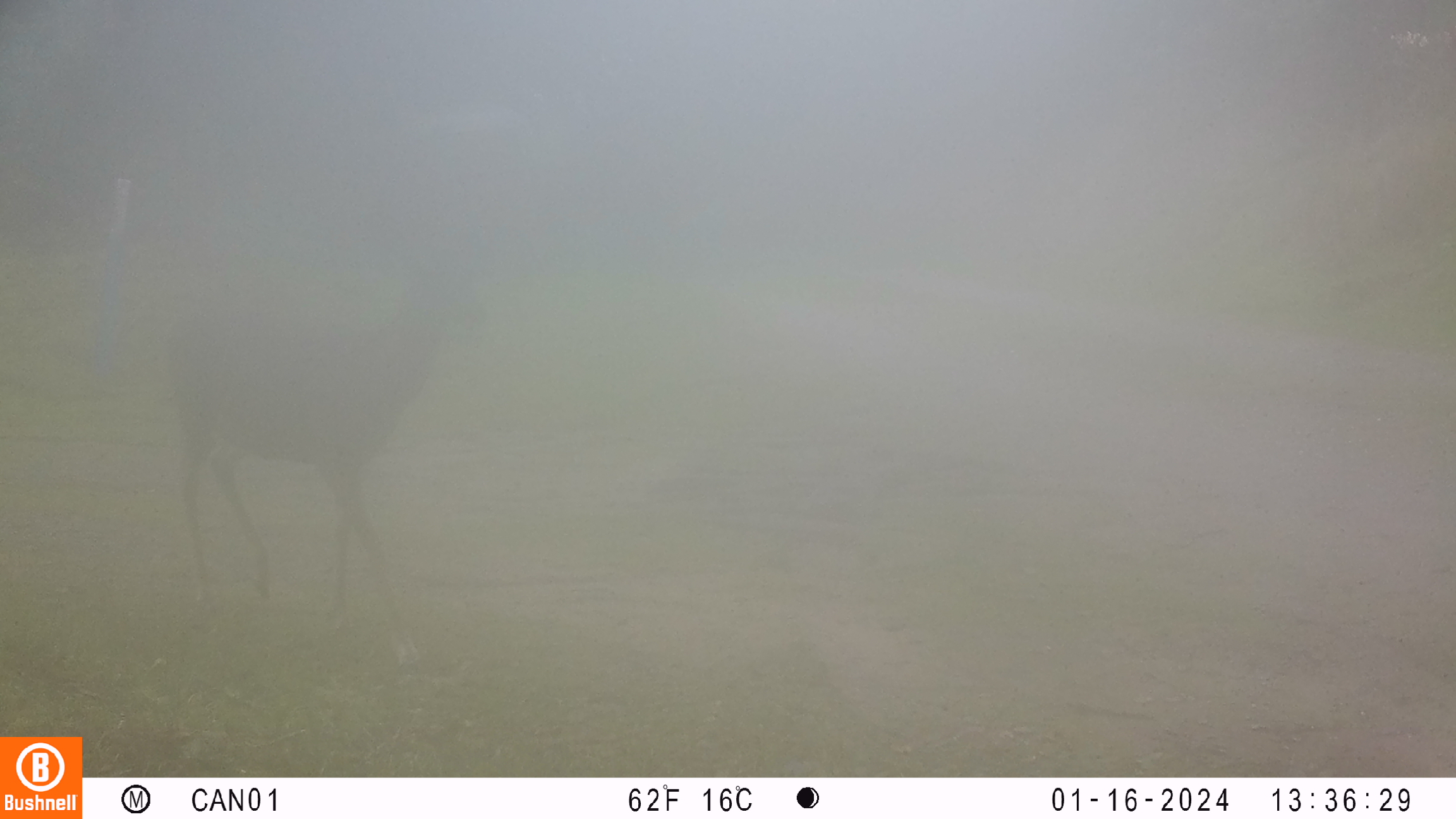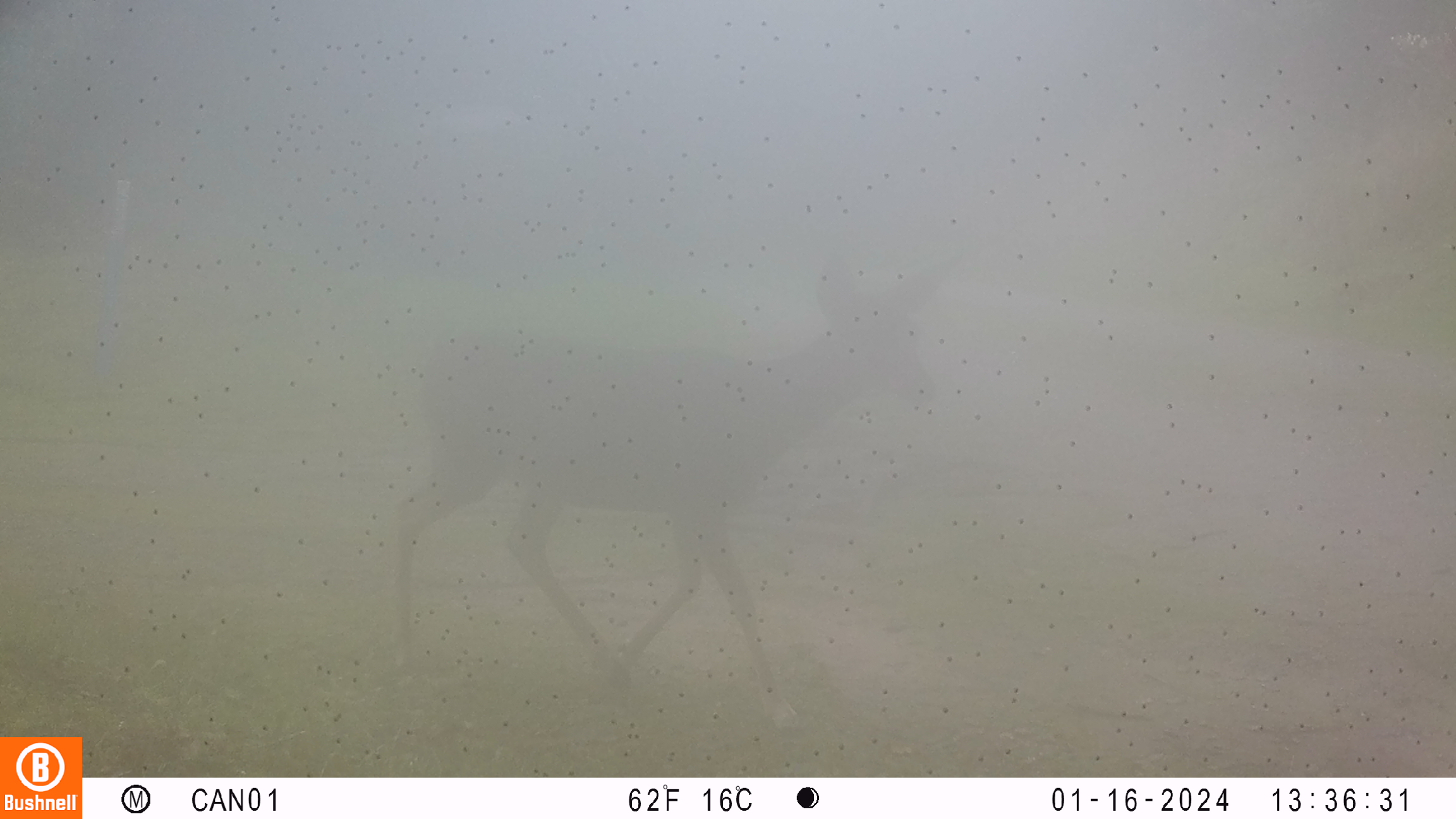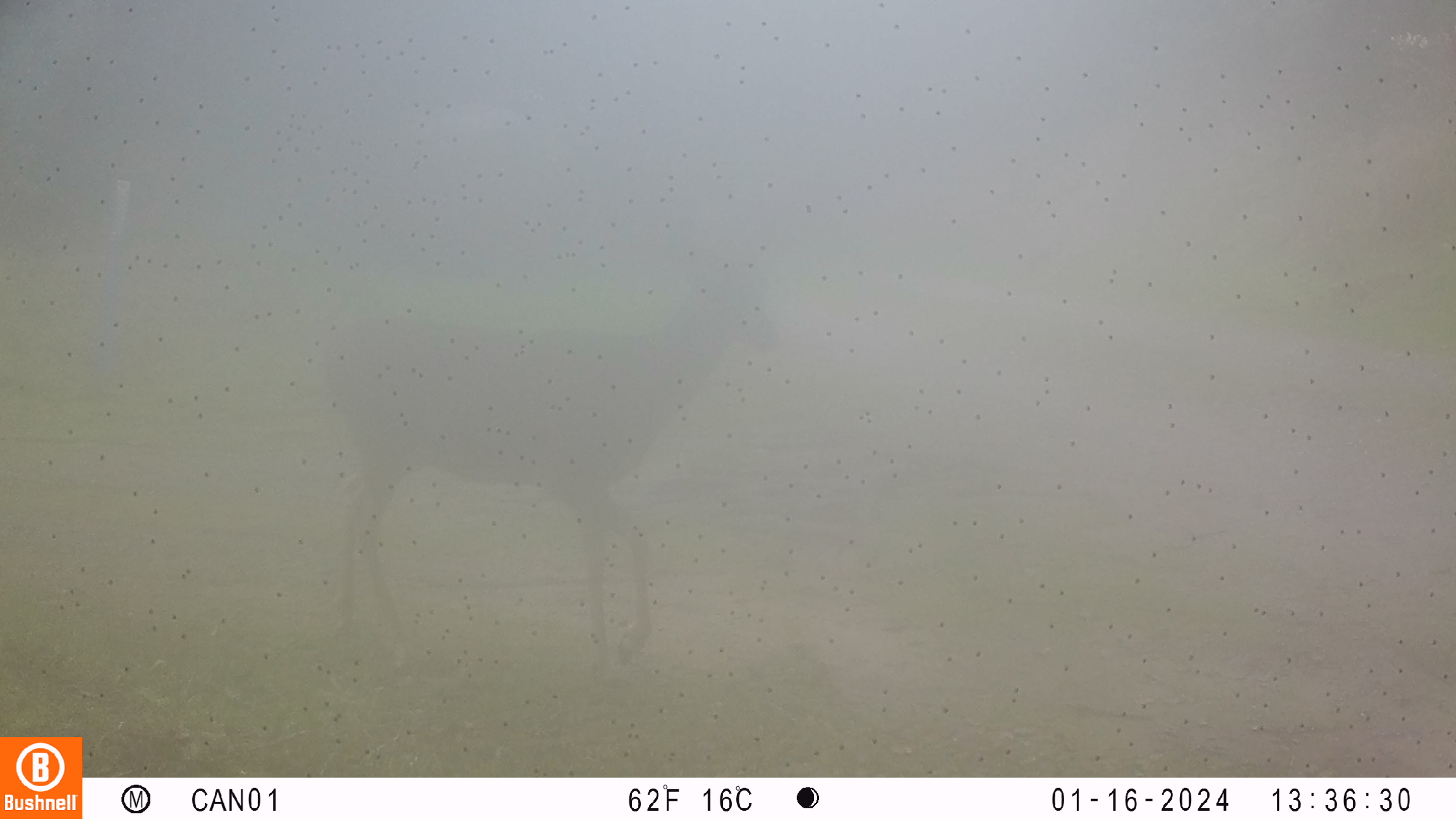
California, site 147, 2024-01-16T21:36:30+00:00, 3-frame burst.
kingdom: Animalia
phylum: Chordata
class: Mammalia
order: Artiodactyla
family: Cervidae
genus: Odocoileus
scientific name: Odocoileus hemionus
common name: mule deer